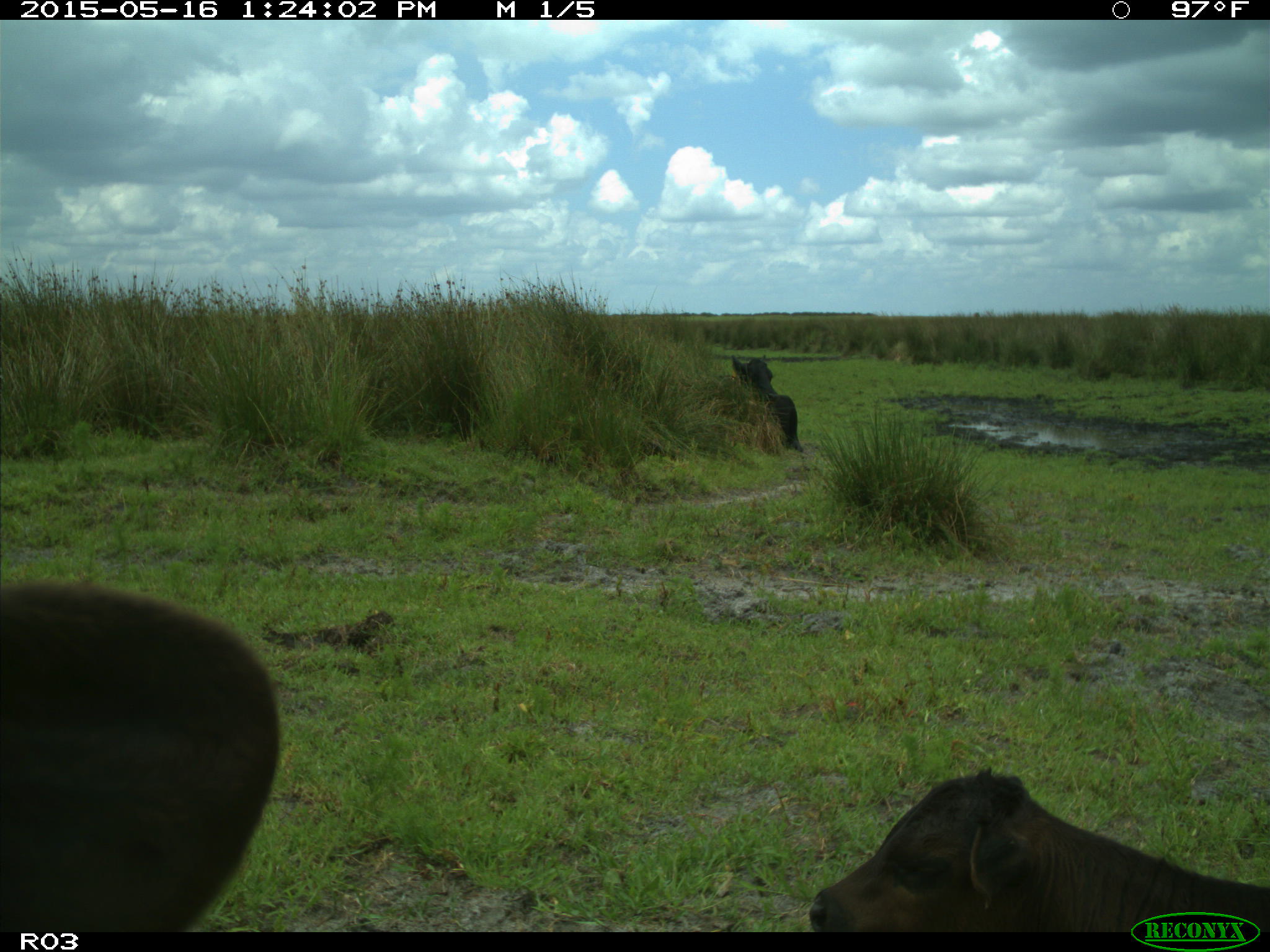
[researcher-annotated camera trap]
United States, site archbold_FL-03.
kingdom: Animalia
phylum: Chordata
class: Mammalia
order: Artiodactyla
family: Bovidae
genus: Bos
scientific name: Bos taurus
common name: domestic cow